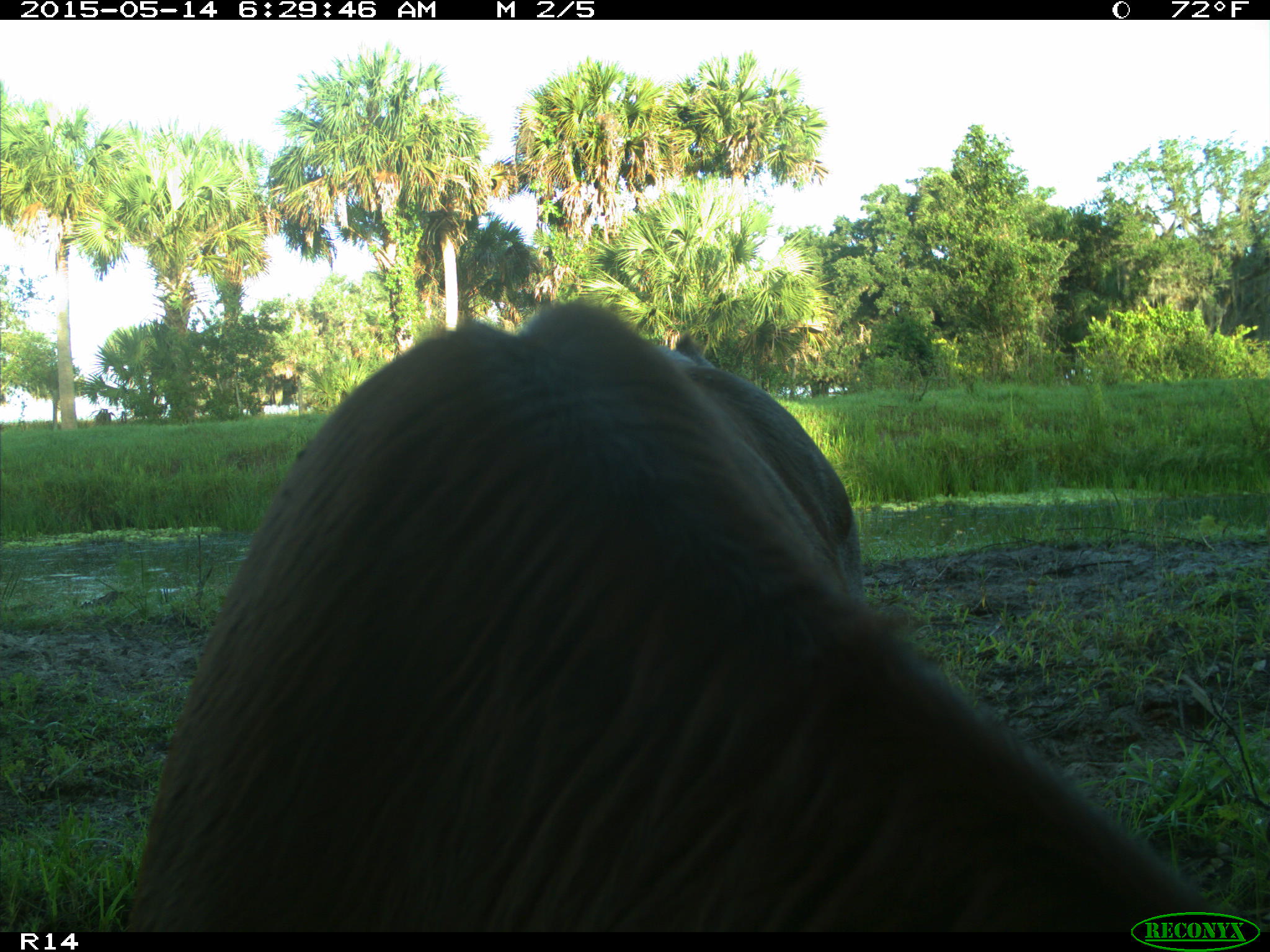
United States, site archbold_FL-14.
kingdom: Animalia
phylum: Chordata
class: Mammalia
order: Artiodactyla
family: Bovidae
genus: Bos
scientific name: Bos taurus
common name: domestic cow